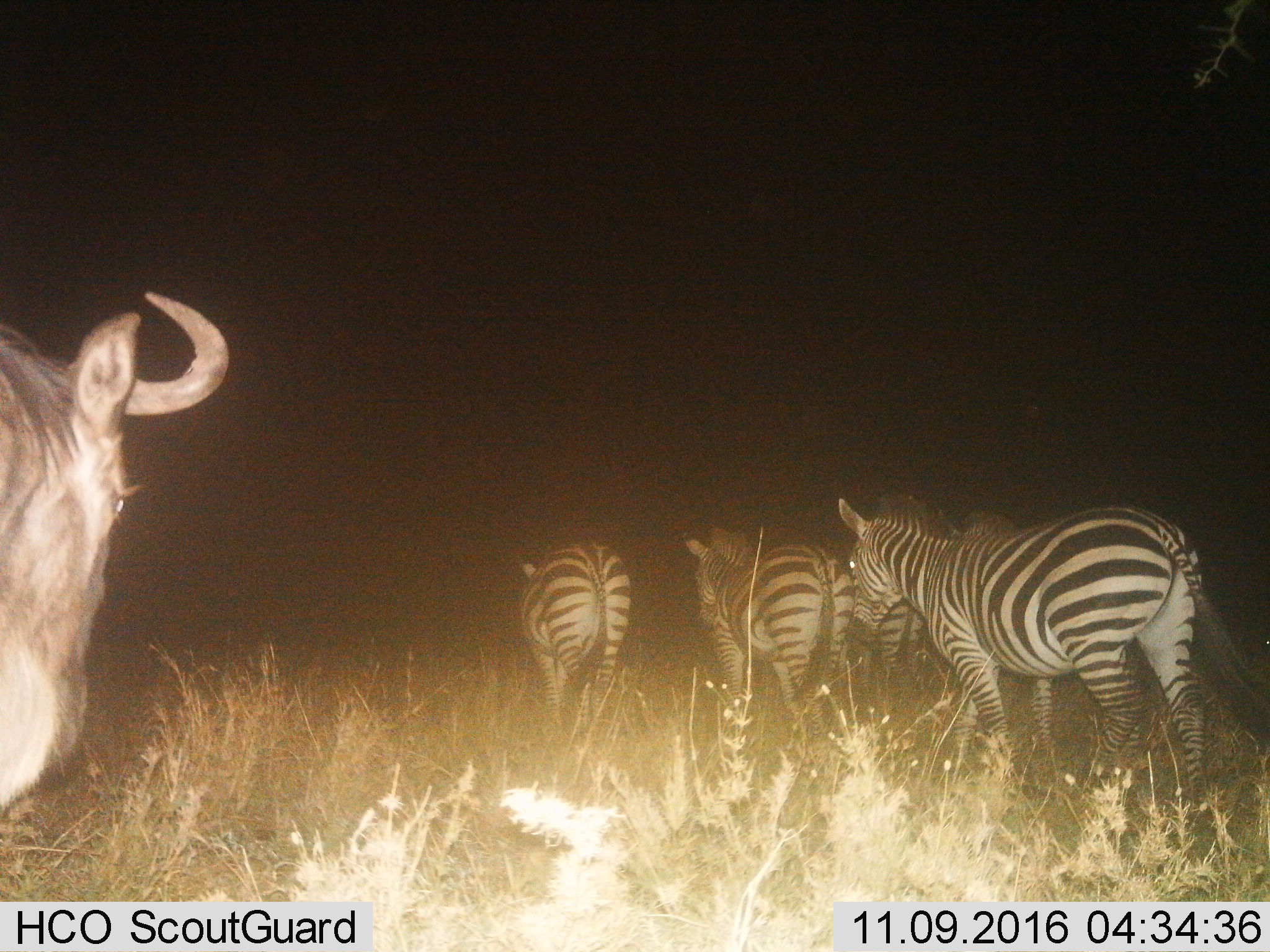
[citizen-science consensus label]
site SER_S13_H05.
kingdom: Animalia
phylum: Chordata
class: Mammalia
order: Artiodactyla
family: Bovidae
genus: Connochaetes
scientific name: Connochaetes taurinus taurinus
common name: blue wildebeest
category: wildebeestblue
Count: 1.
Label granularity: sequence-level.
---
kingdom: Animalia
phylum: Chordata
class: Mammalia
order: Perissodactyla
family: Equidae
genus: Equus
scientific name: Equus quagga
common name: plains zebra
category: zebraplains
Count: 5.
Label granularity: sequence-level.